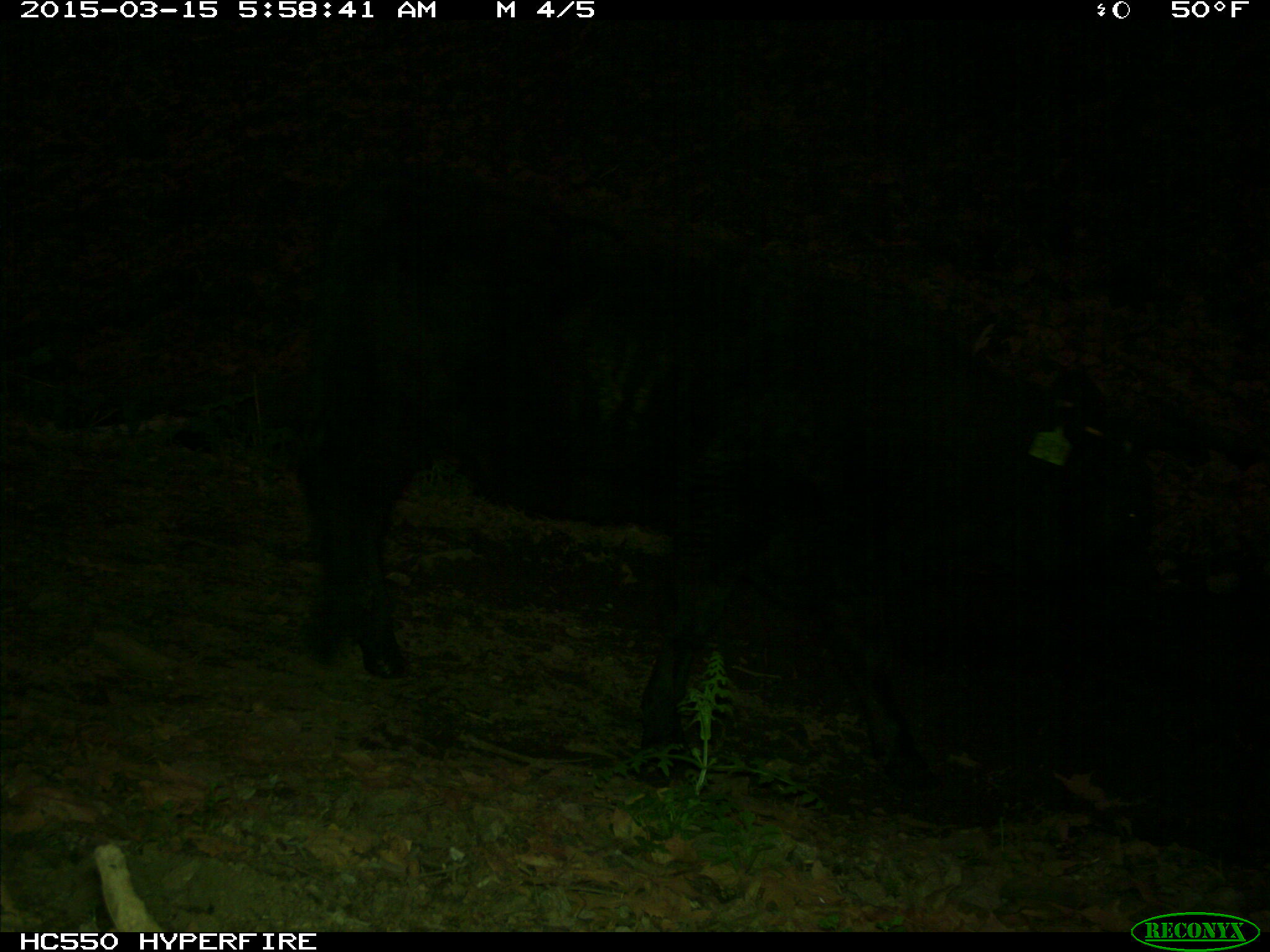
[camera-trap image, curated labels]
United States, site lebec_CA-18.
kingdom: Animalia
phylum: Chordata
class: Mammalia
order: Artiodactyla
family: Bovidae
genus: Bos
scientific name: Bos taurus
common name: domestic cow